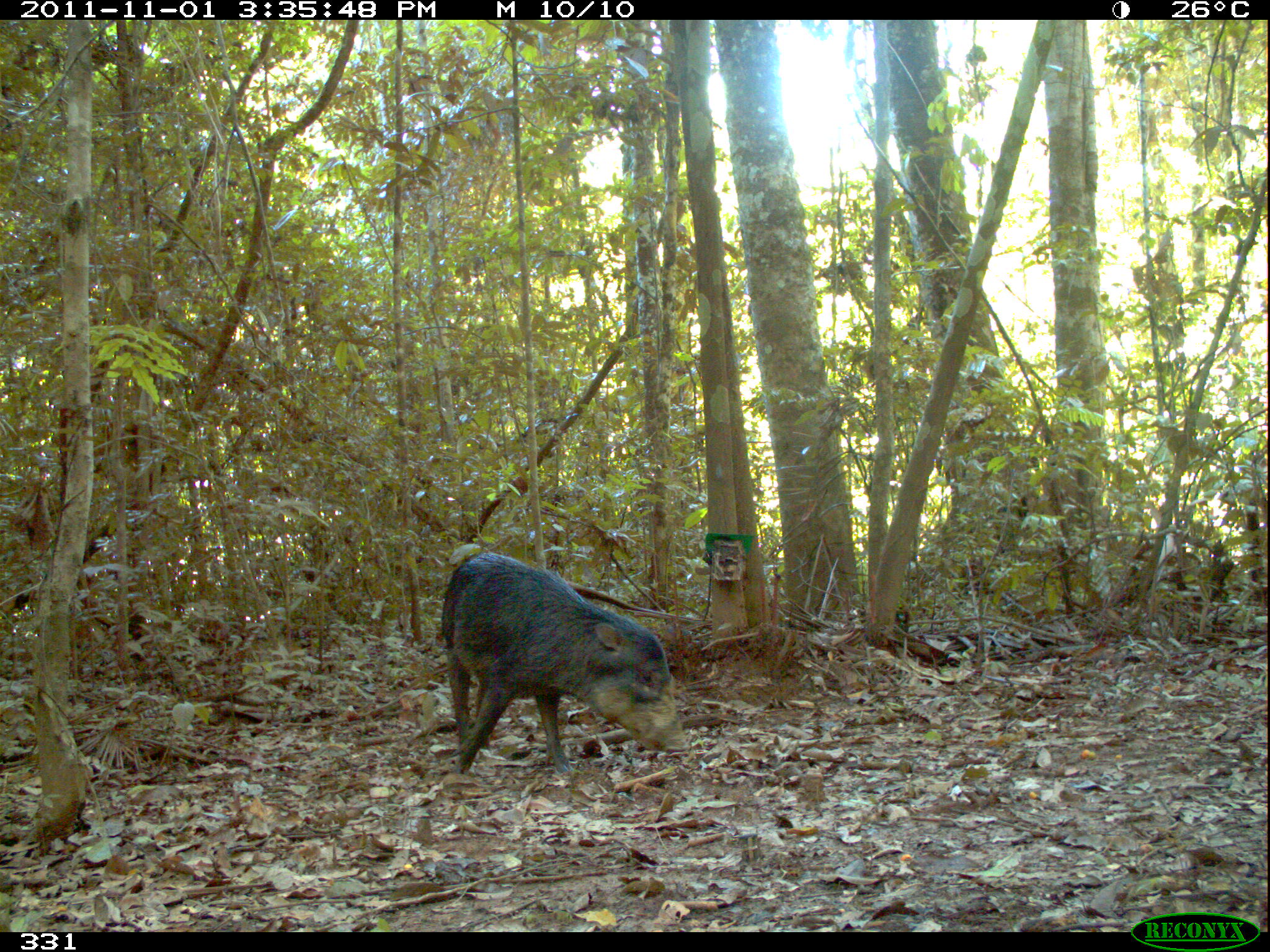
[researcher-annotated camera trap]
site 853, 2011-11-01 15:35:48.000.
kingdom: Animalia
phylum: Chordata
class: Mammalia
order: Artiodactyla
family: Tayassuidae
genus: Tayassu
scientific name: Tayassu pecari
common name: white-lipped peccary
Tayassu pecari (white-lipped peccary).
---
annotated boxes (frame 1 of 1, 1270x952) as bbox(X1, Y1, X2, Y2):
tayassu pecari: bbox(437, 552, 693, 778)